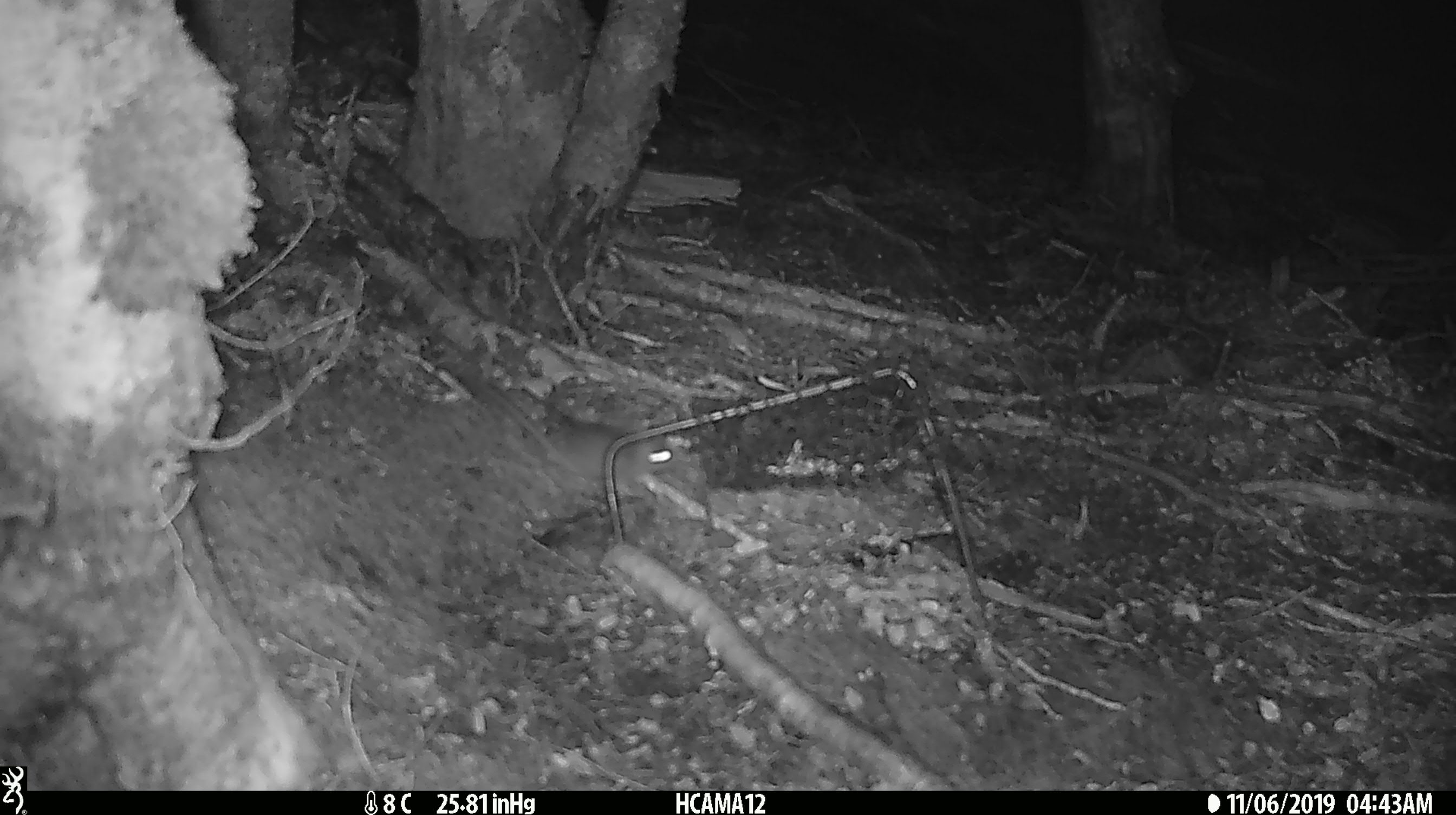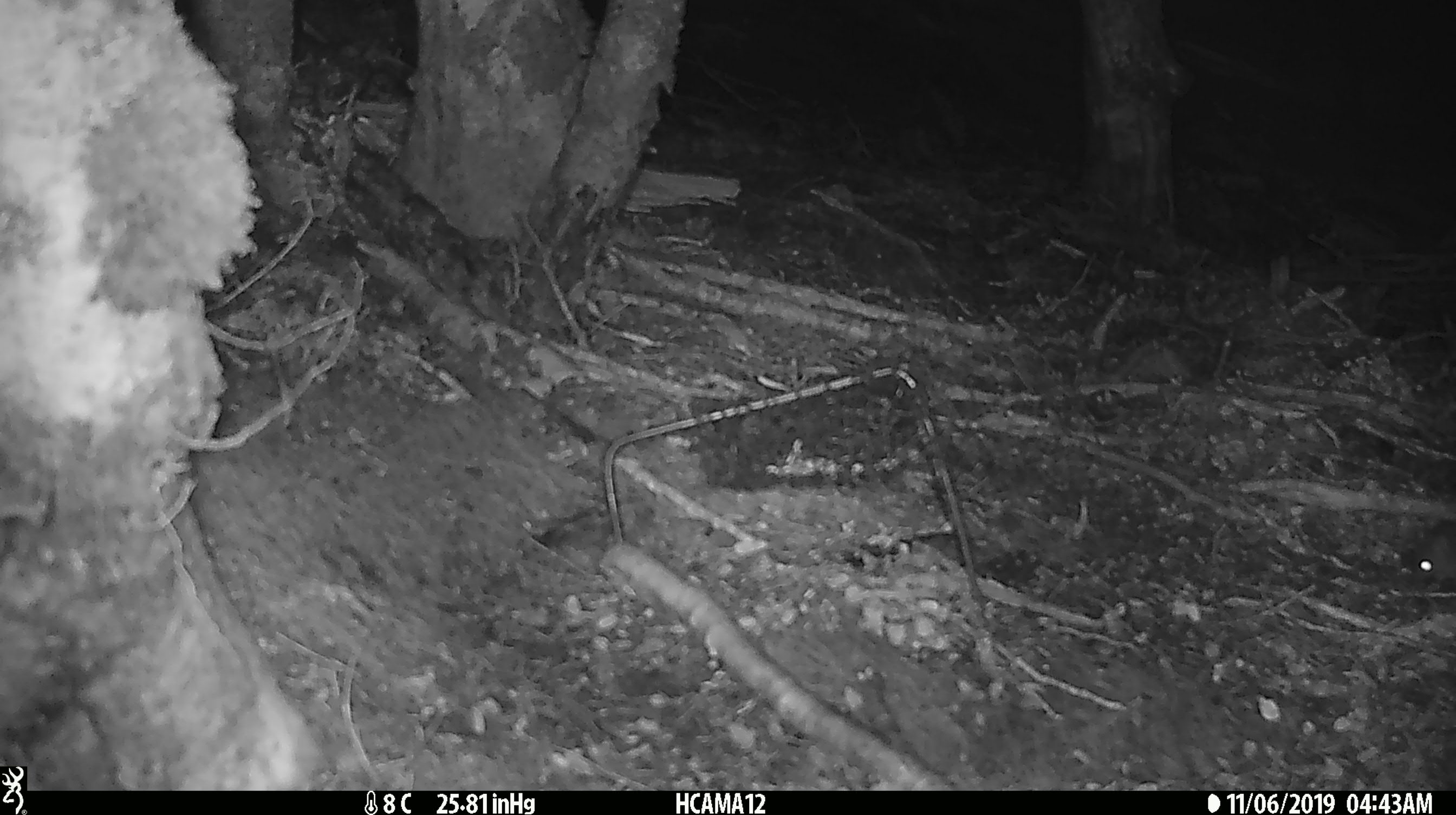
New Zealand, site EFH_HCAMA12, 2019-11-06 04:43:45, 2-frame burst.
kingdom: Animalia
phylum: Chordata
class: Mammalia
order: Rodentia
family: Muridae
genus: Mus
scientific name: Mus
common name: mouse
Mouse (Mus).